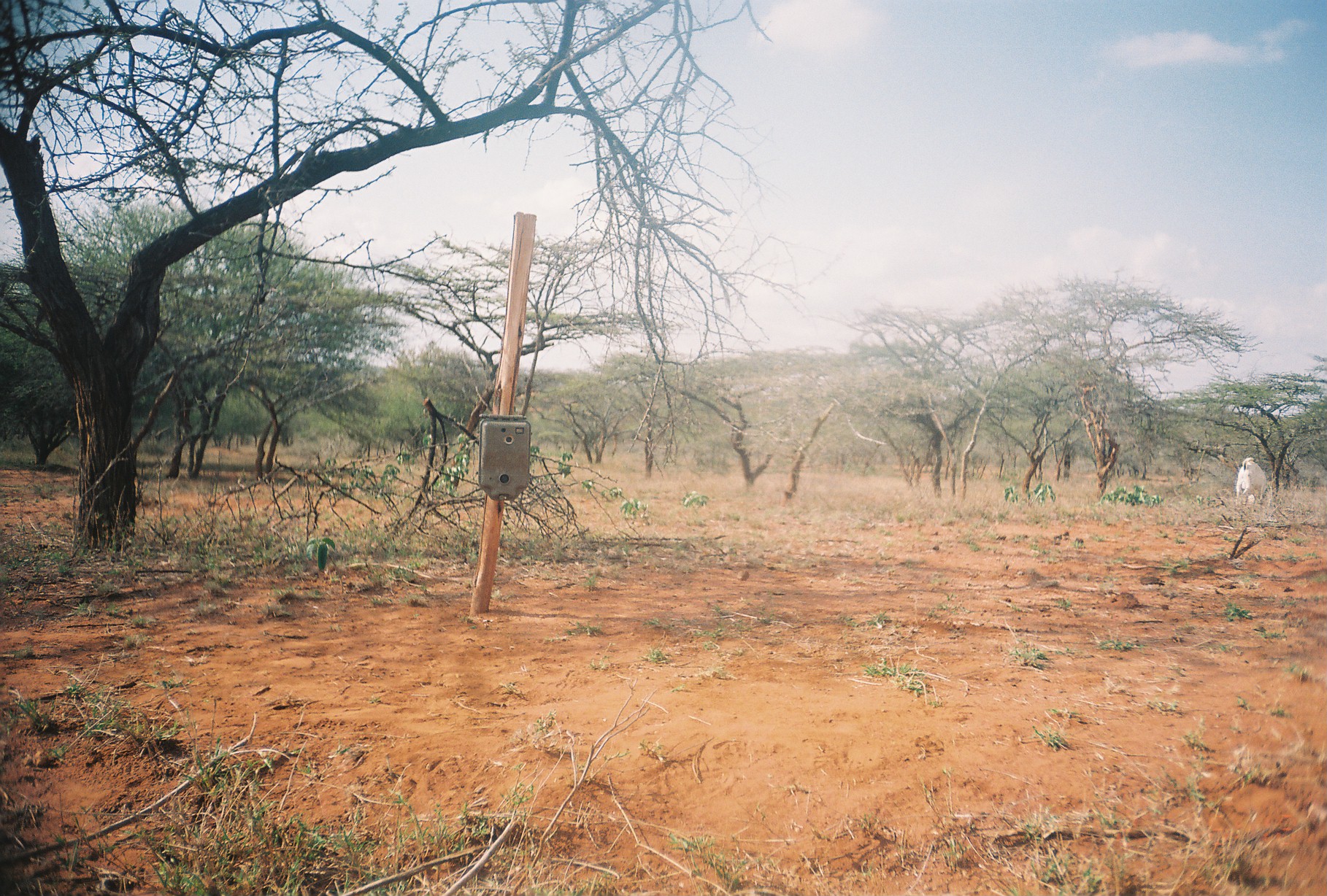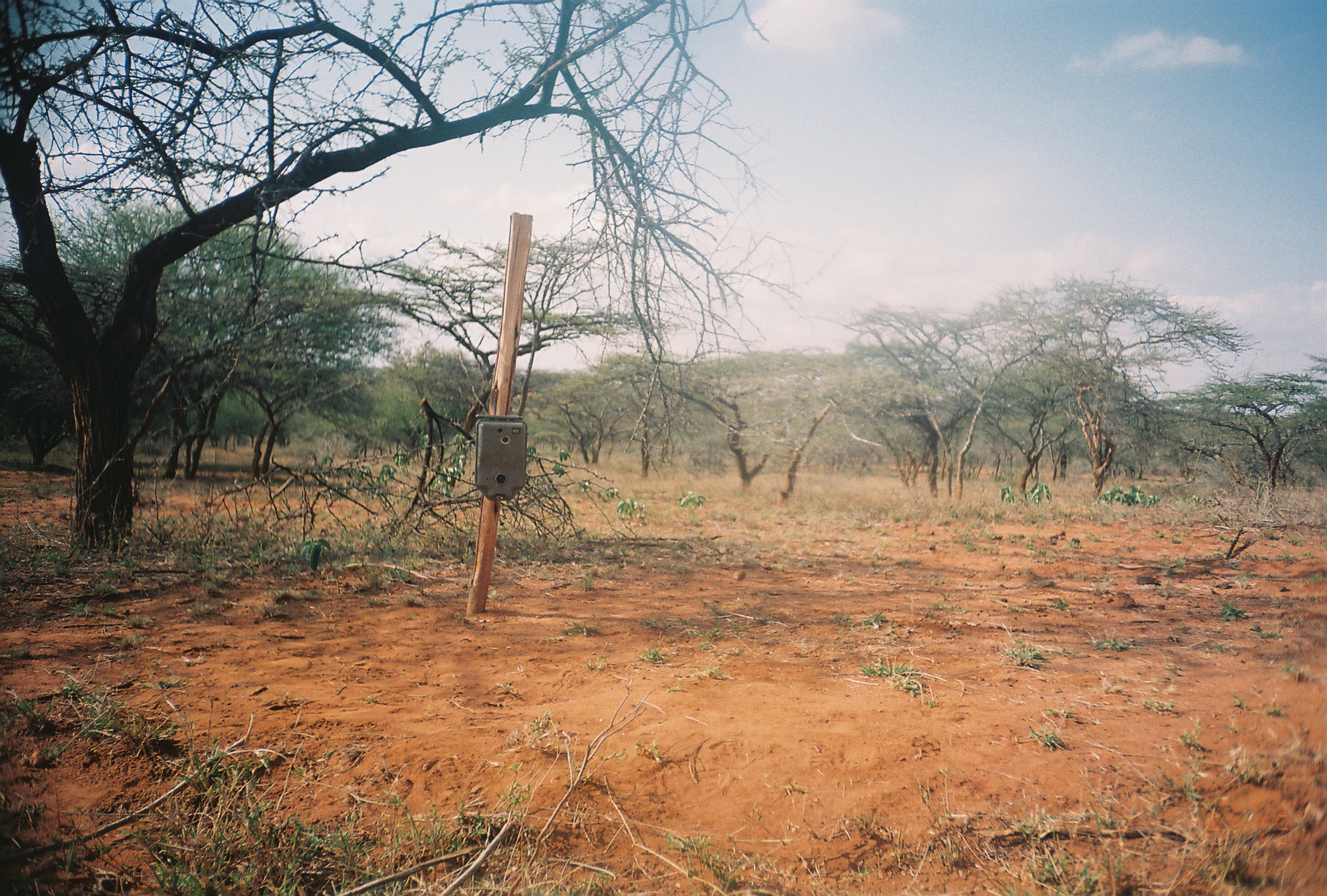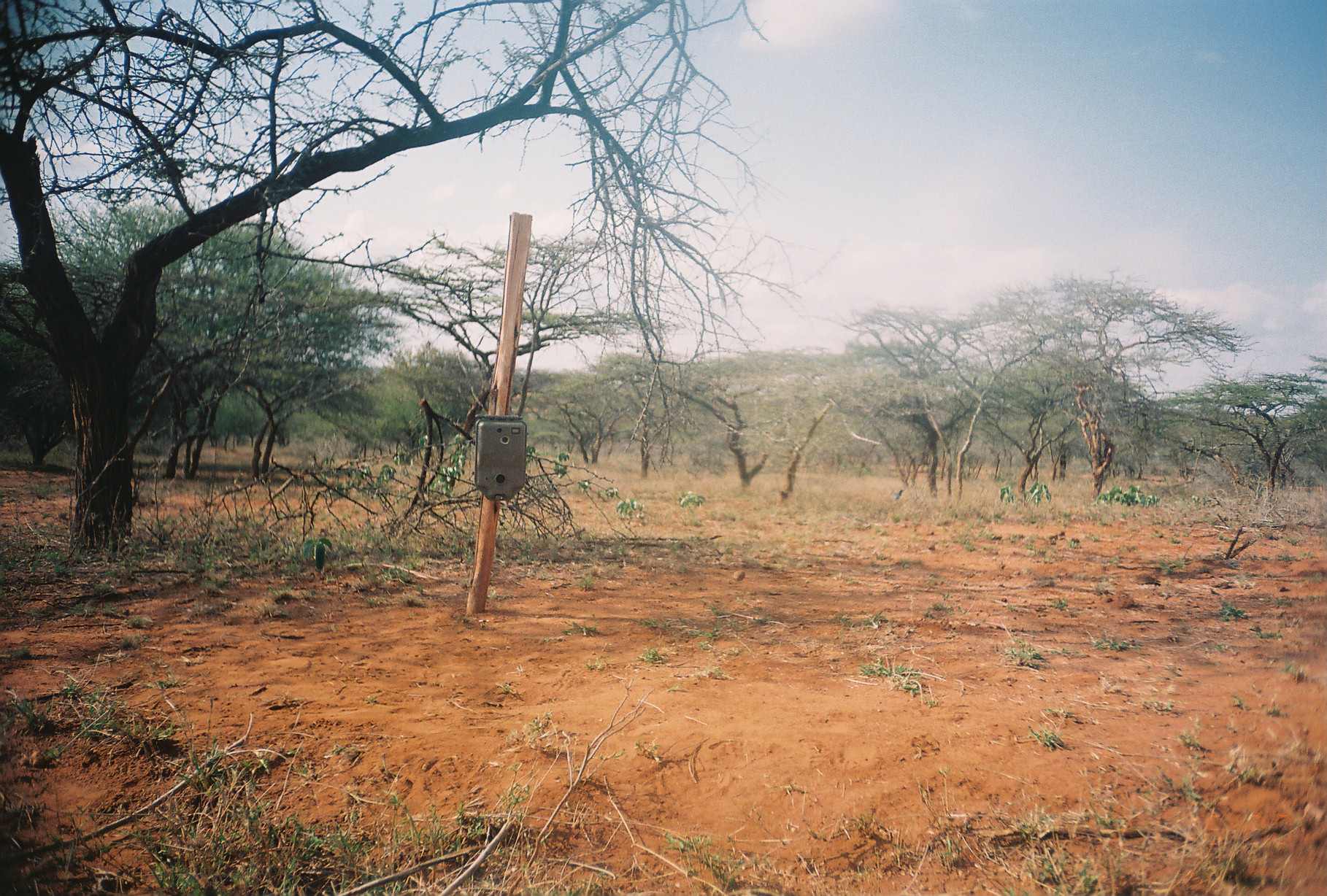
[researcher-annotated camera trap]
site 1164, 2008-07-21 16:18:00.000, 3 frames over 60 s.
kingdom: Animalia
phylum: Chordata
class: Mammalia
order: Artiodactyla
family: Bovidae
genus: Capra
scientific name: Capra aegagrus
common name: wild goat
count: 3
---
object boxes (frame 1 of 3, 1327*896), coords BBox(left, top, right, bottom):
capra aegagrus: BBox(1234, 456, 1268, 510)